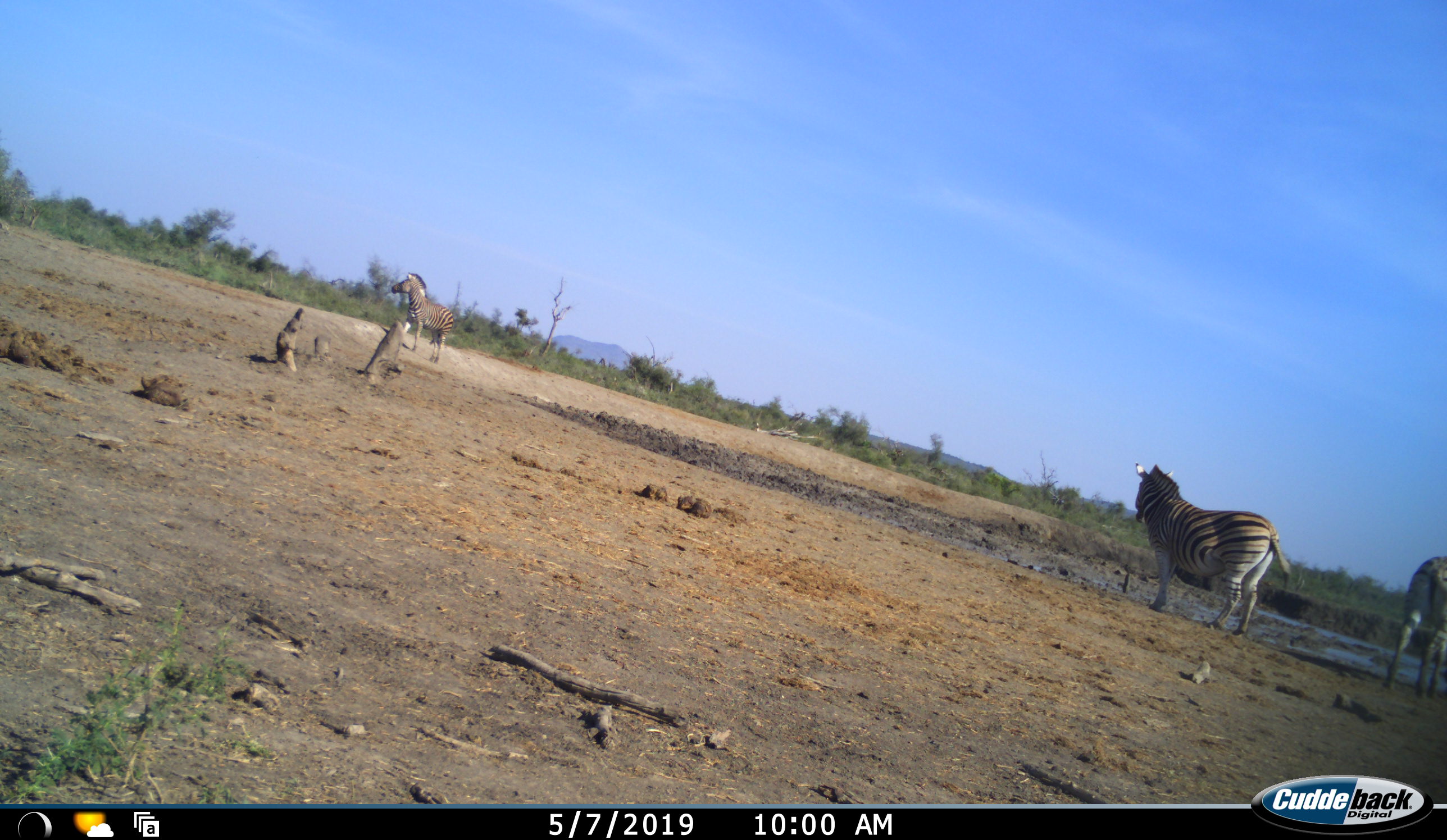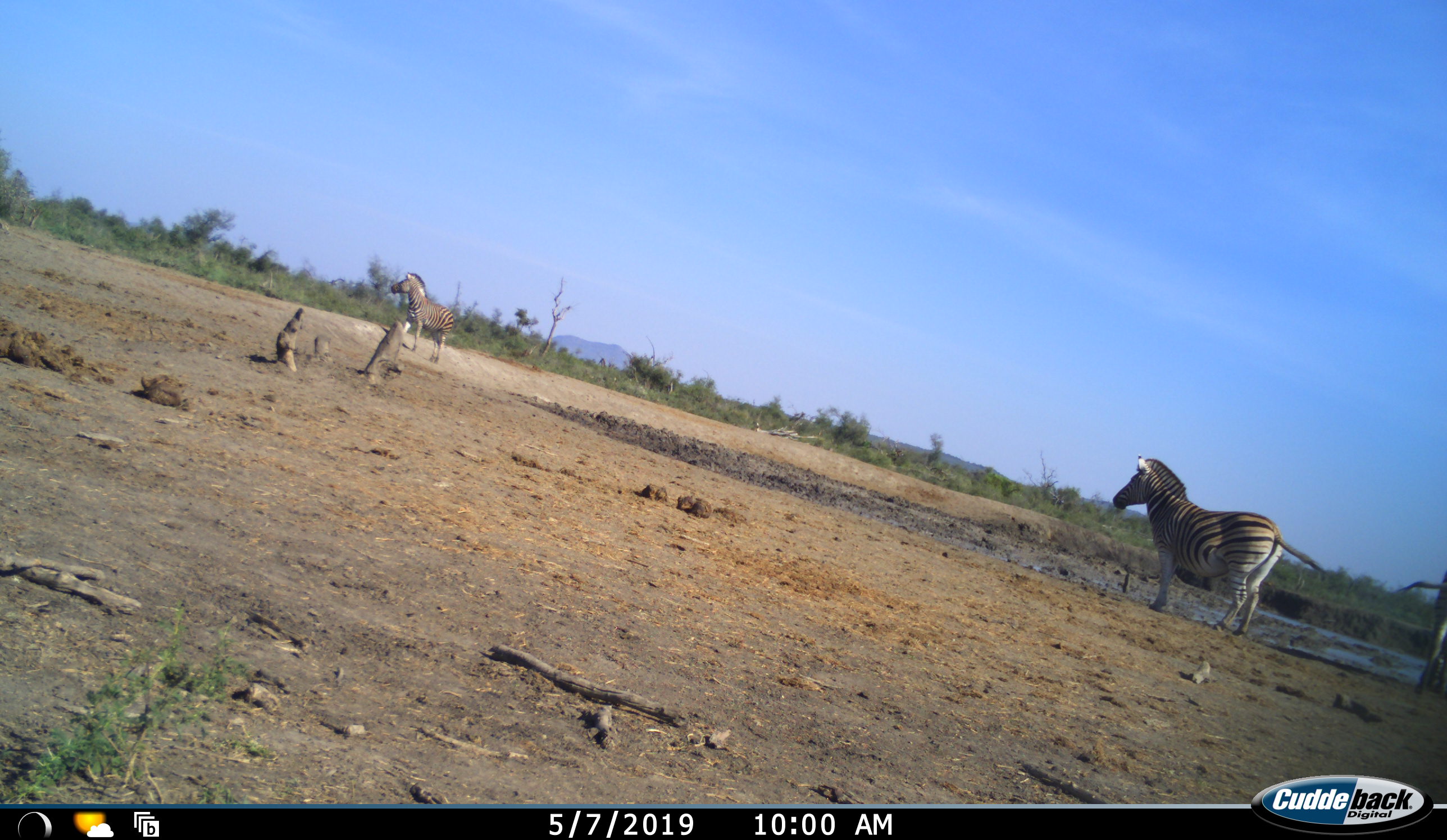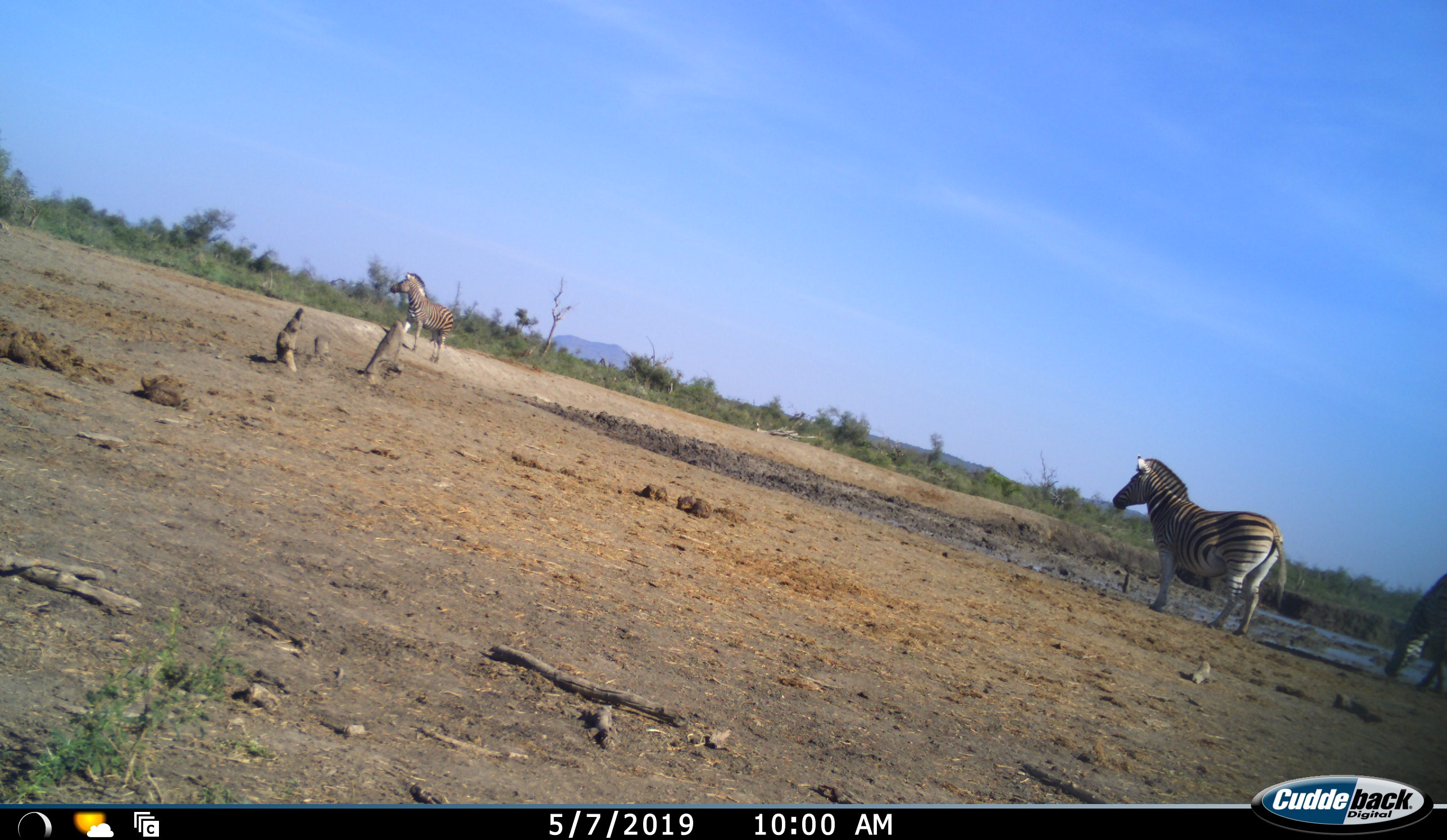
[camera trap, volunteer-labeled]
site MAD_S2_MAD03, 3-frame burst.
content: unidentified animal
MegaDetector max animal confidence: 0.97